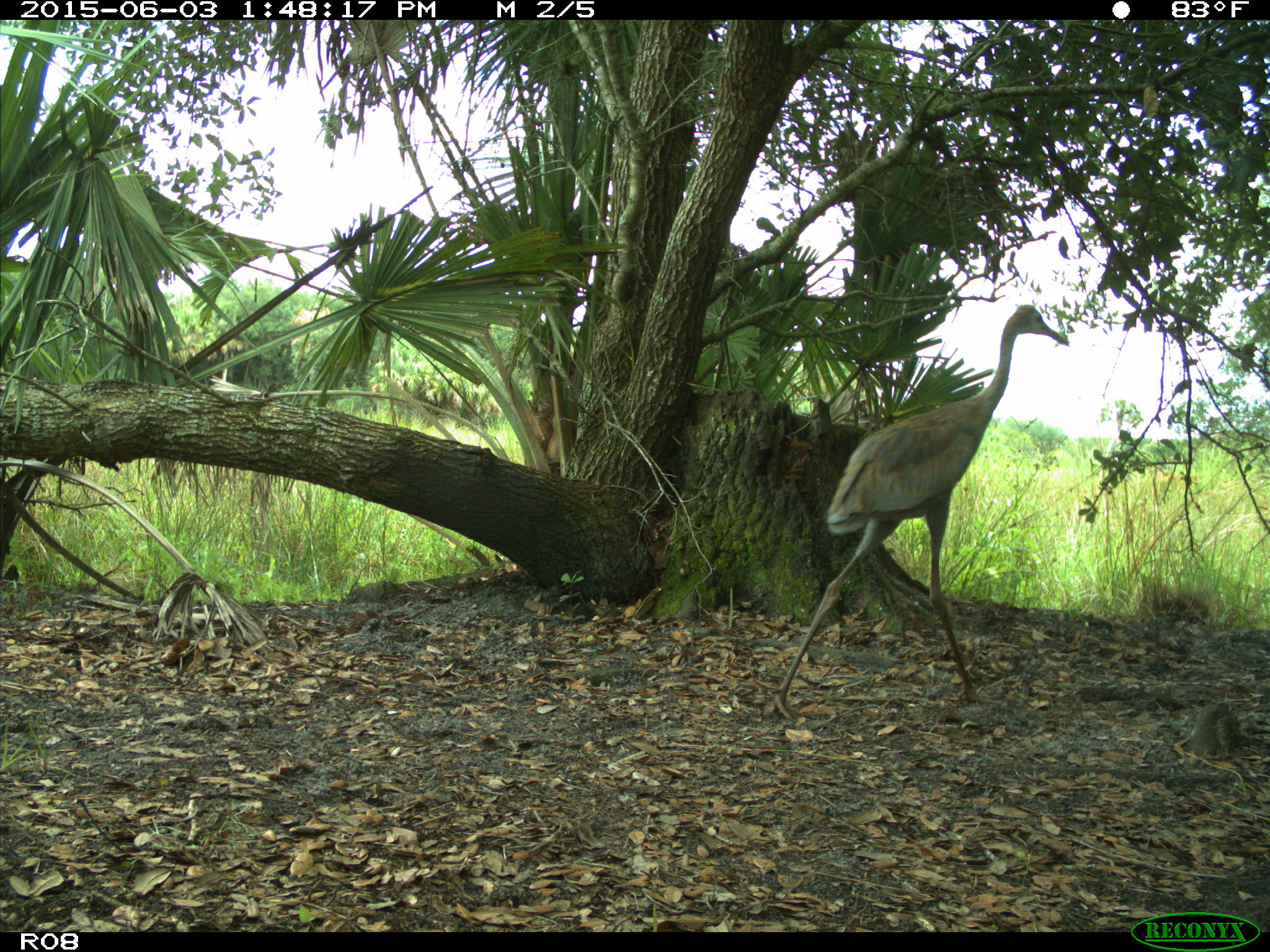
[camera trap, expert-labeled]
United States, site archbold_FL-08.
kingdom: Animalia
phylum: Chordata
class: Aves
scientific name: Aves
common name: birds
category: unidentified bird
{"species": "unidentified bird (birds) (Aves)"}